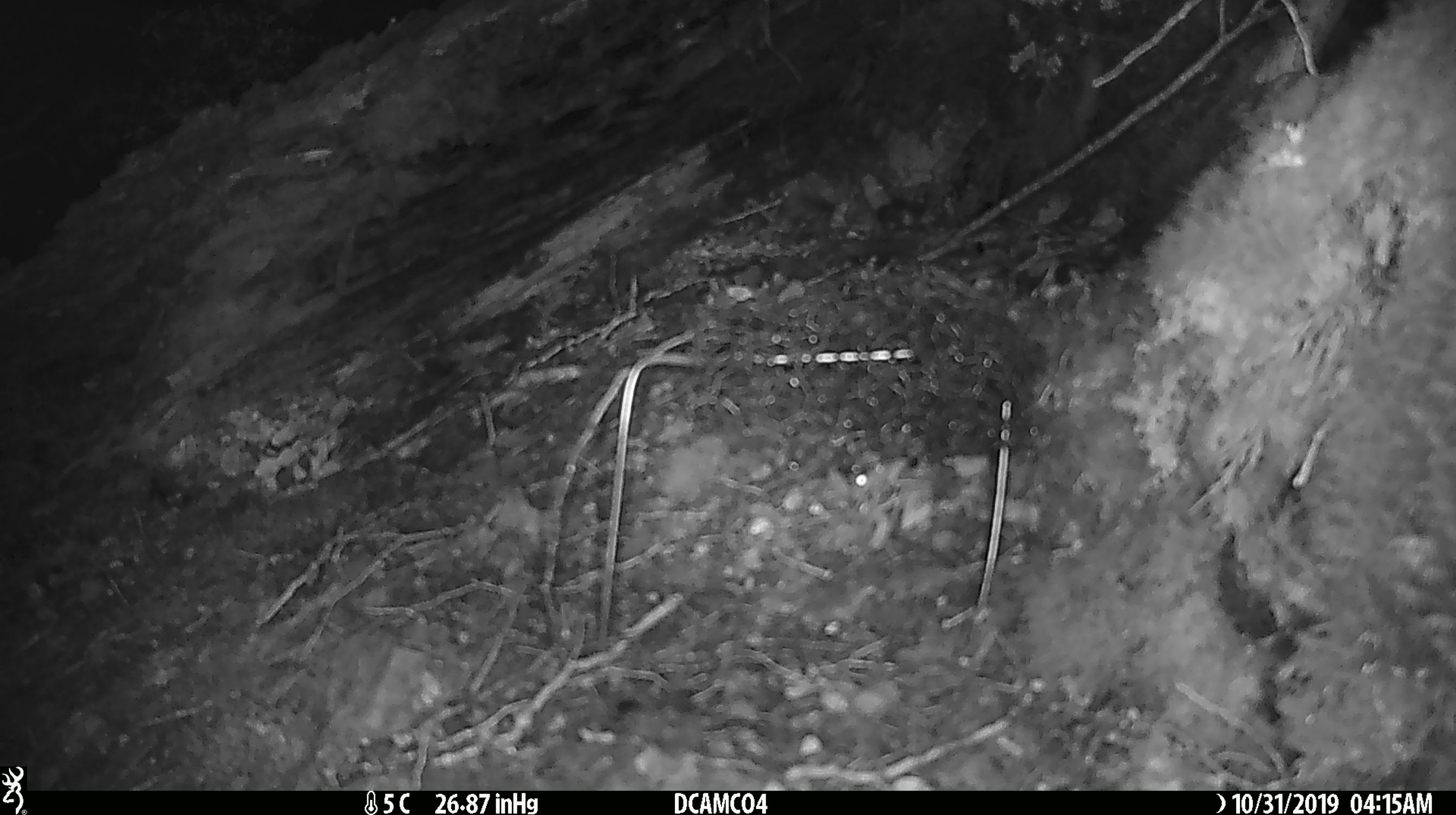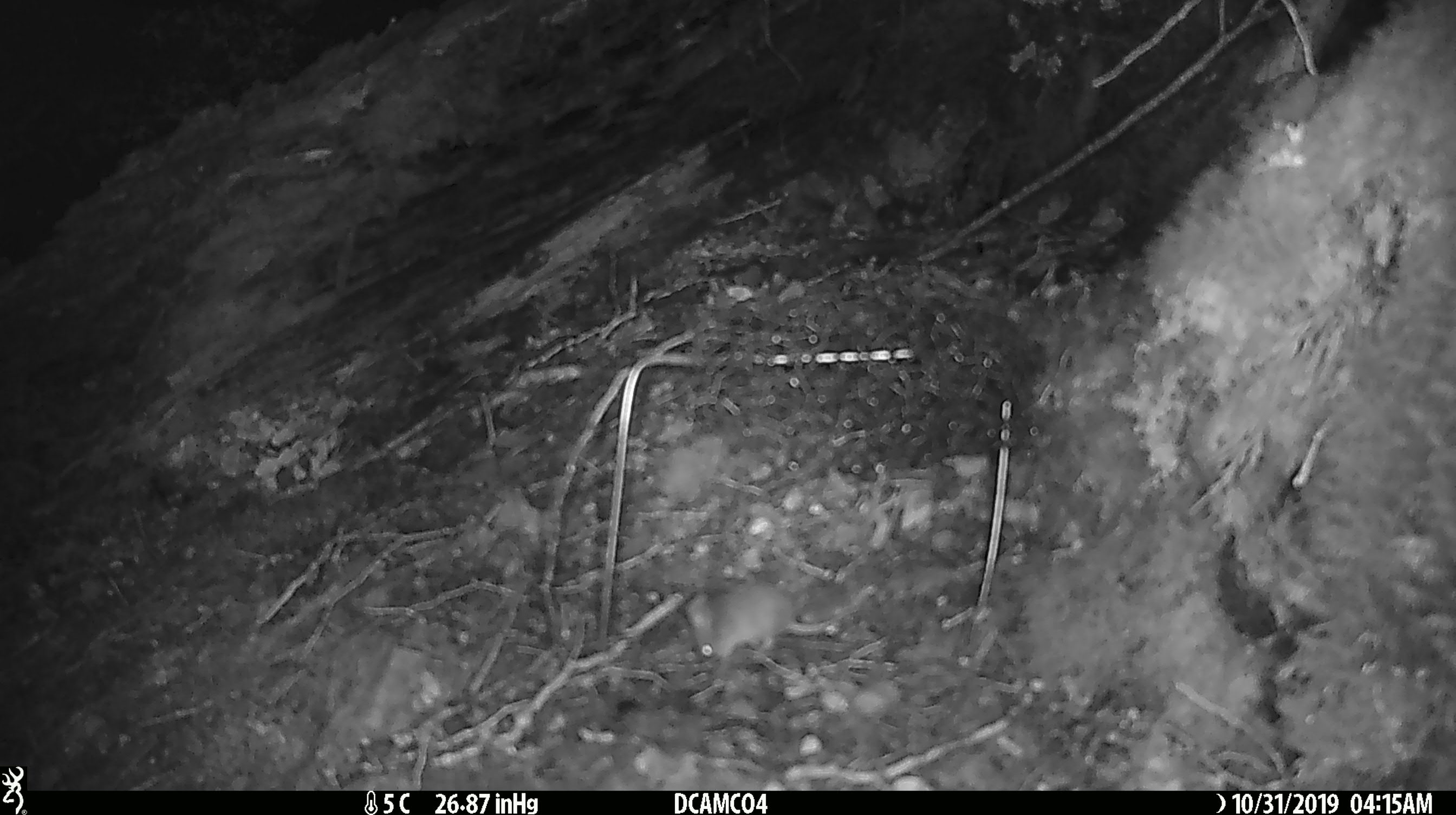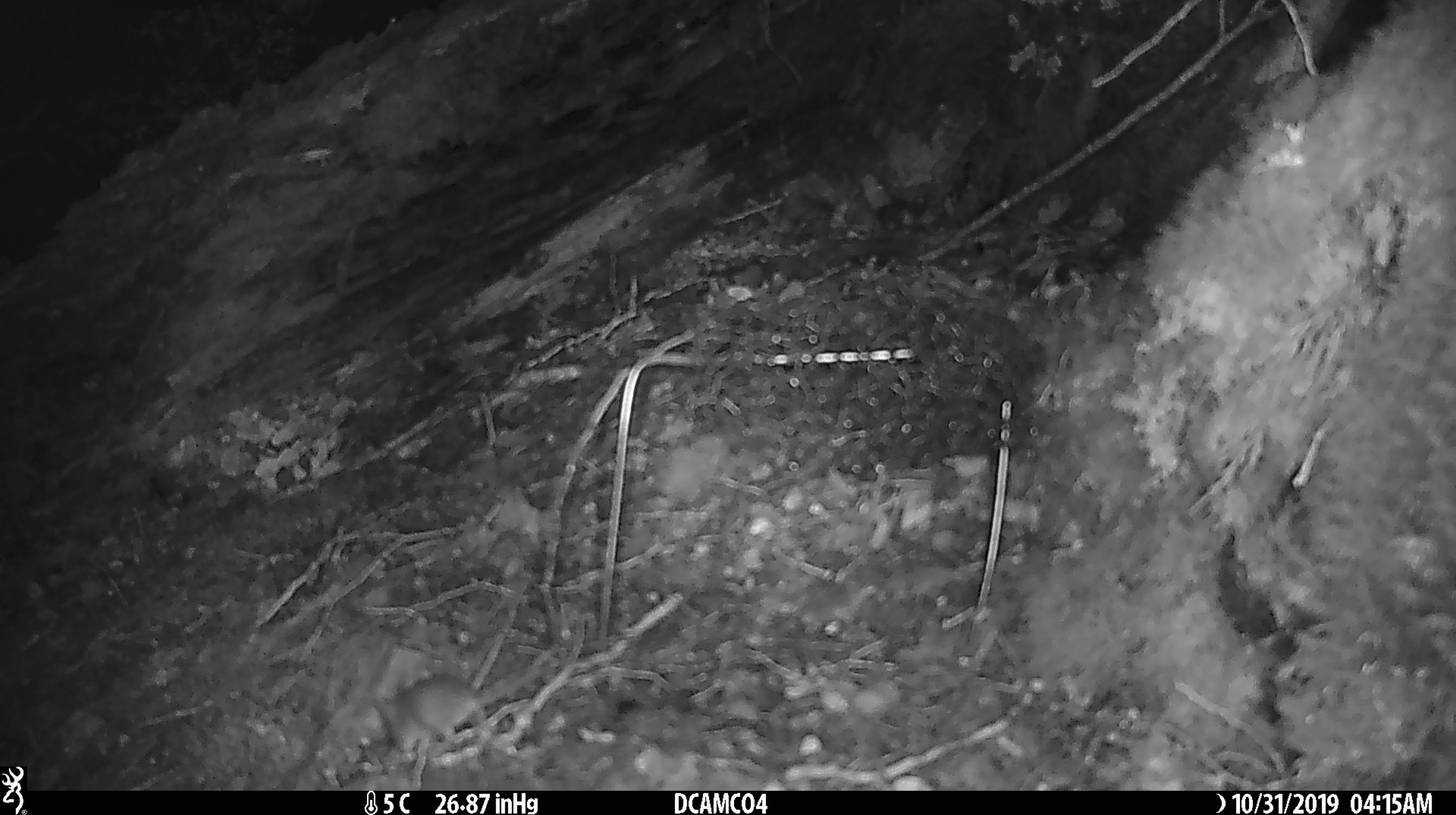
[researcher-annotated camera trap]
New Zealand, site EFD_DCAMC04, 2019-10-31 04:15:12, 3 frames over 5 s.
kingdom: Animalia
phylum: Chordata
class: Mammalia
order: Rodentia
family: Muridae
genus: Mus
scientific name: Mus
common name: mouse